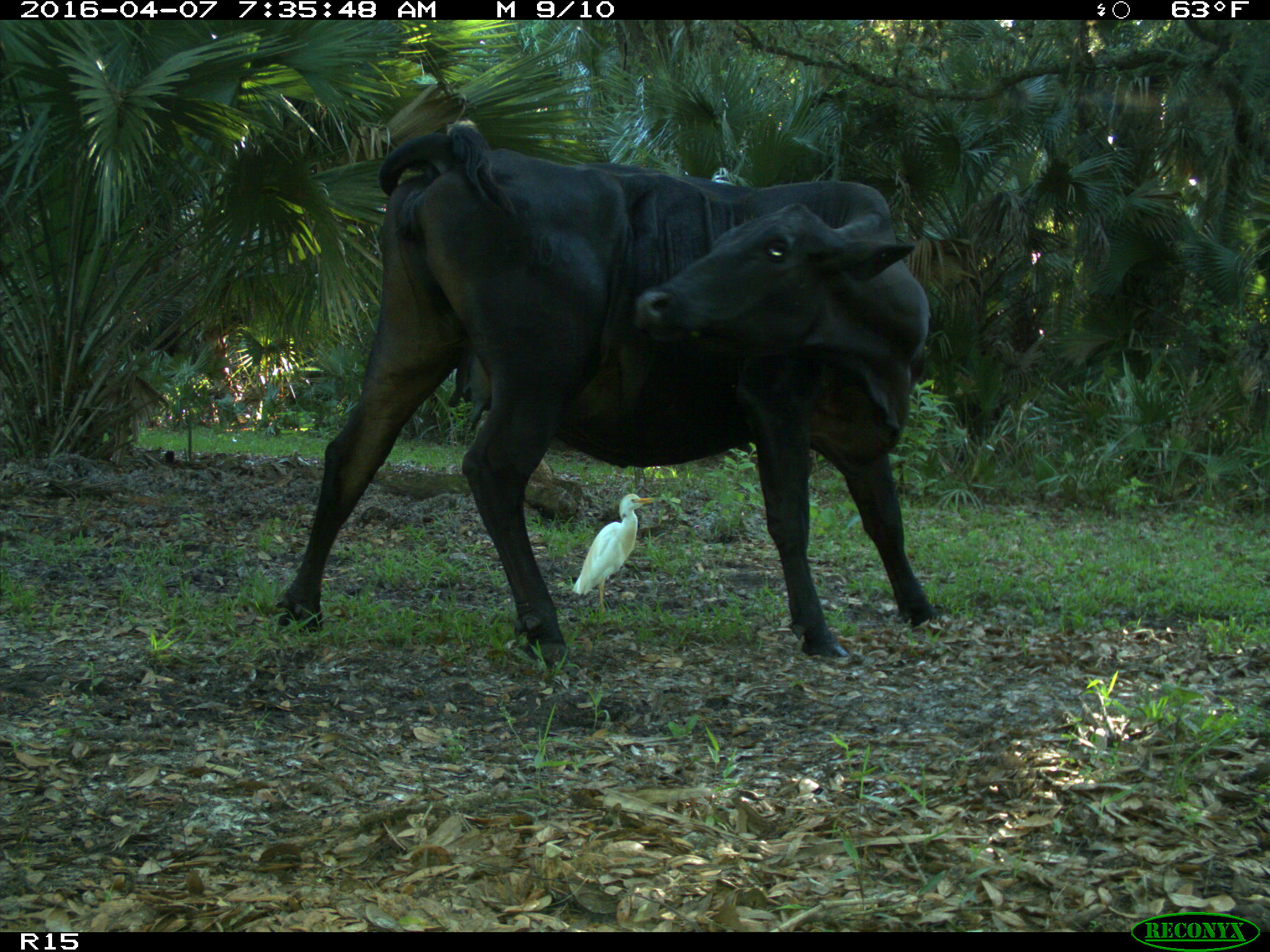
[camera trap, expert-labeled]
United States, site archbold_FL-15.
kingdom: Animalia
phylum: Chordata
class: Mammalia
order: Artiodactyla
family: Bovidae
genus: Bos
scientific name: Bos taurus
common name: domestic cow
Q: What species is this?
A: Bos taurus (domestic cow).